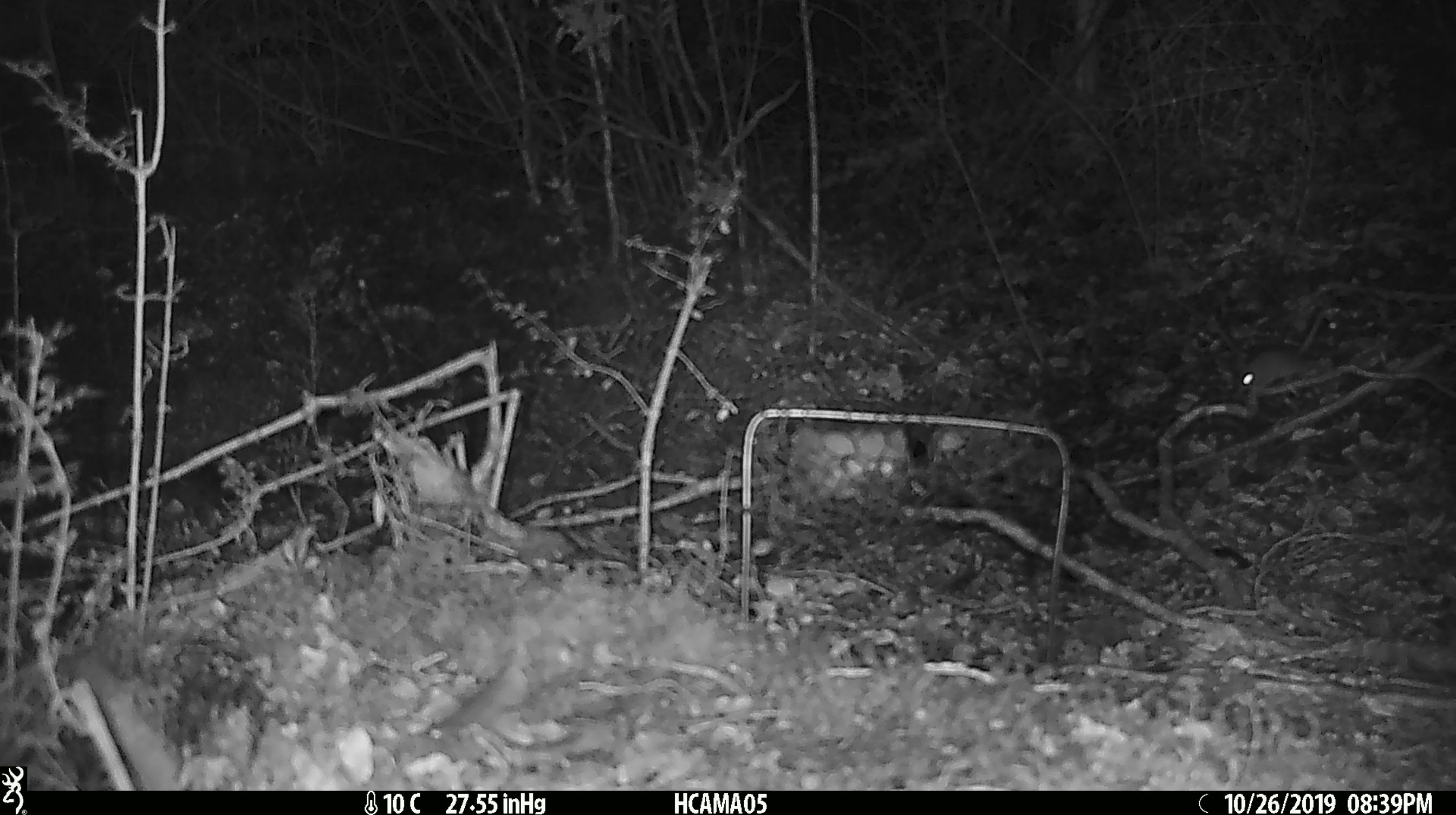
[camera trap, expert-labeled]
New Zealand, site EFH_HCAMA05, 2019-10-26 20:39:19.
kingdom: Animalia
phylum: Chordata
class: Mammalia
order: Rodentia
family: Muridae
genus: Mus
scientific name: Mus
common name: mouse